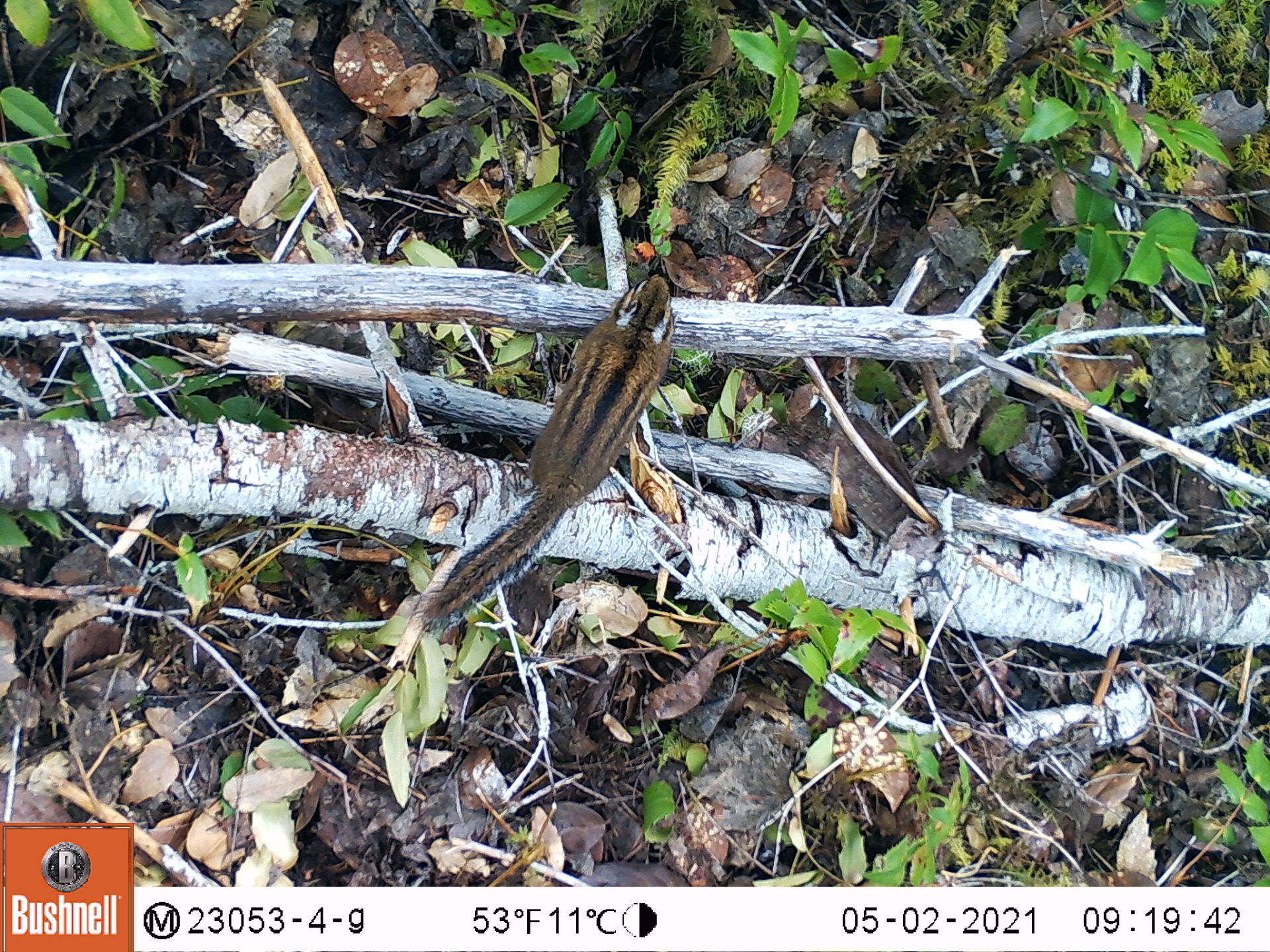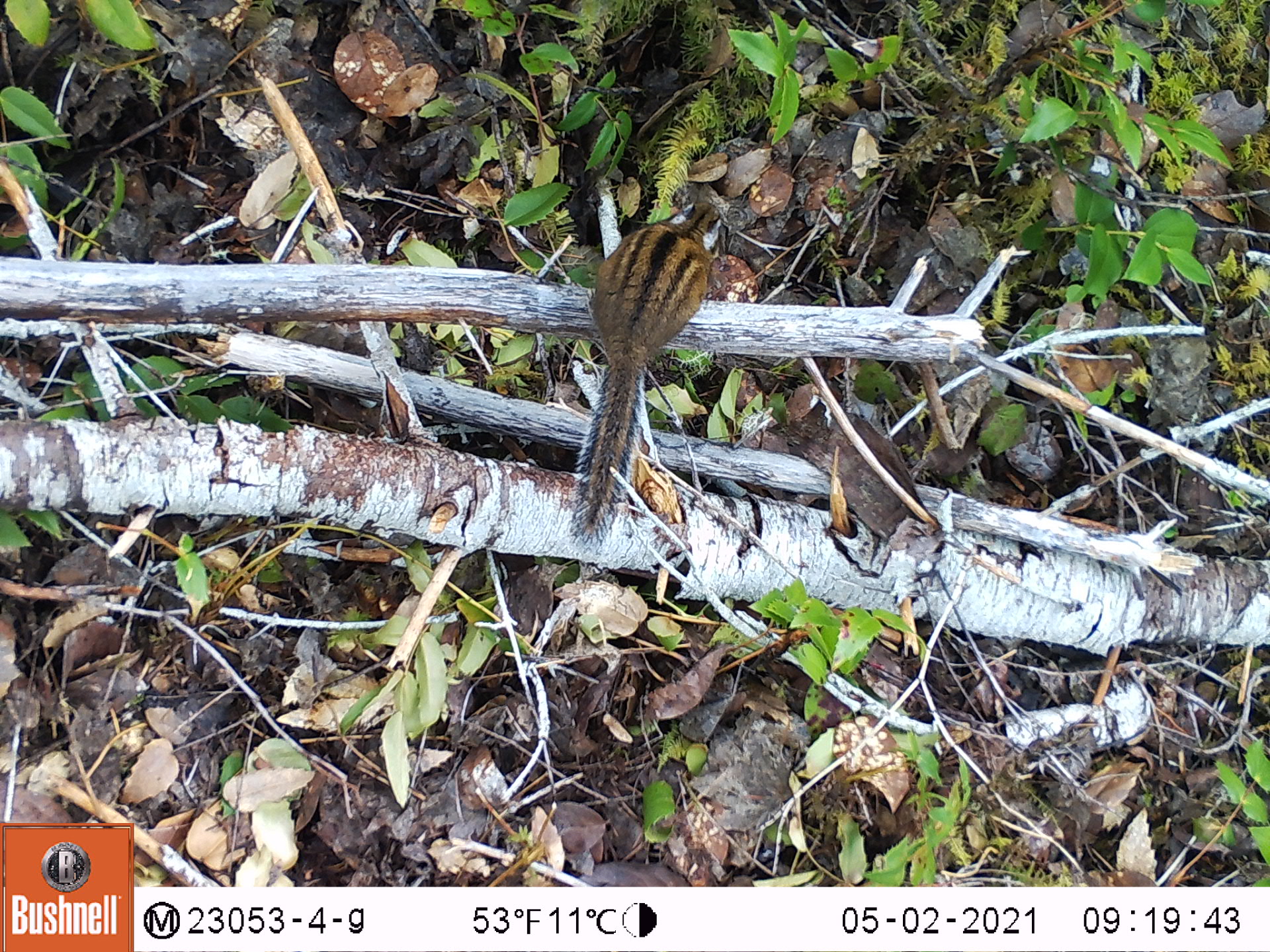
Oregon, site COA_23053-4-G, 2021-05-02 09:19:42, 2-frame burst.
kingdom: Animalia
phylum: Chordata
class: Mammalia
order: Rodentia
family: Sciuridae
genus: Neotamias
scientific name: Neotamias townsendii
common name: townsend's chipmunk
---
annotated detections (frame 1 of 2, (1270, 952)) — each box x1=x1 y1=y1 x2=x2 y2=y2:
townsend's chipmunk: x1=410 y1=265 x2=681 y2=641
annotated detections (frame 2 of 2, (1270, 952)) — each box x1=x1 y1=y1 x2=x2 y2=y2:
townsend's chipmunk: x1=560 y1=190 x2=734 y2=564